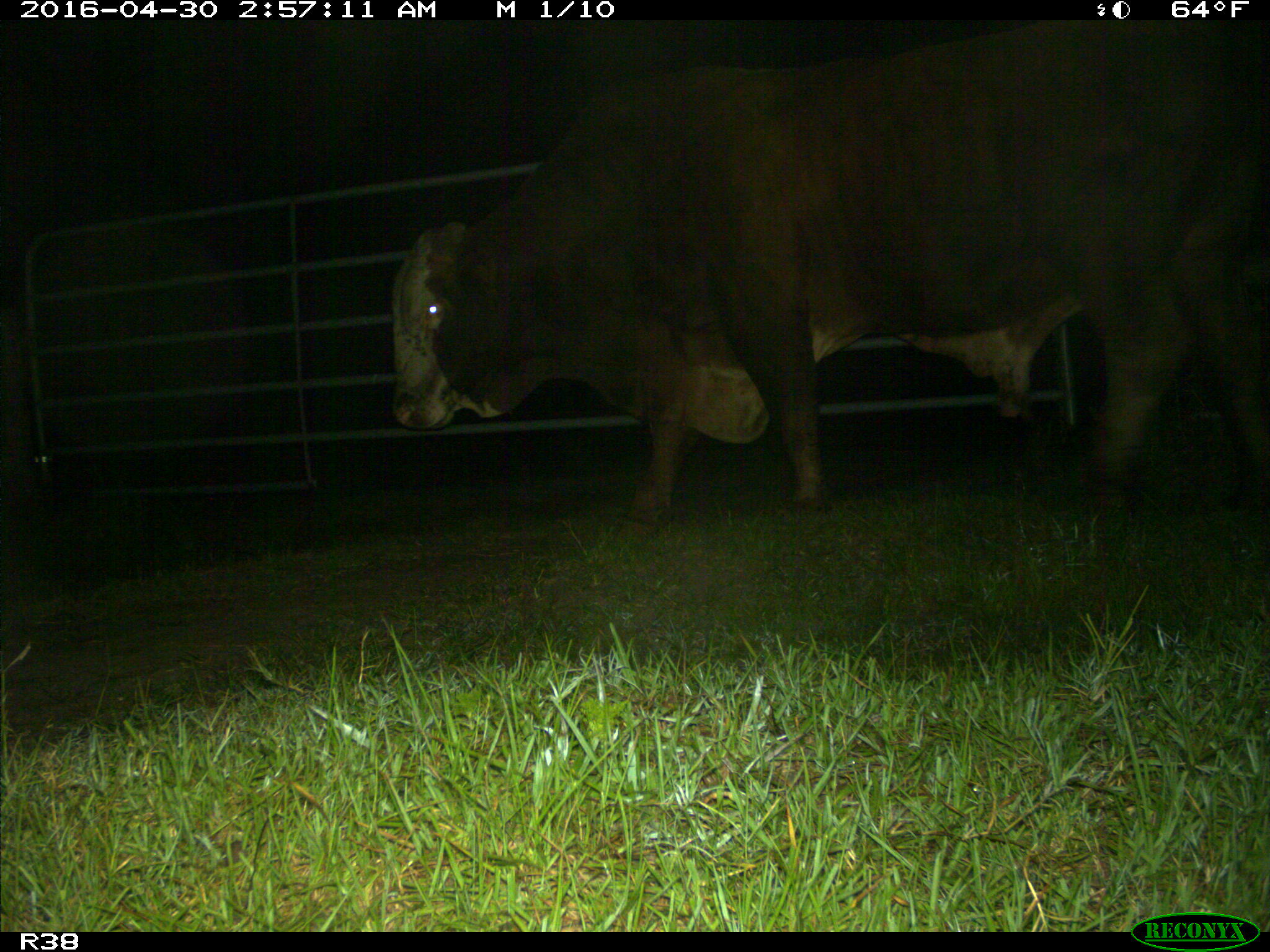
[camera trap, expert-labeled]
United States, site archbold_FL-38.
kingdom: Animalia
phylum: Chordata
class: Mammalia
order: Artiodactyla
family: Bovidae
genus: Bos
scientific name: Bos taurus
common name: domestic cow